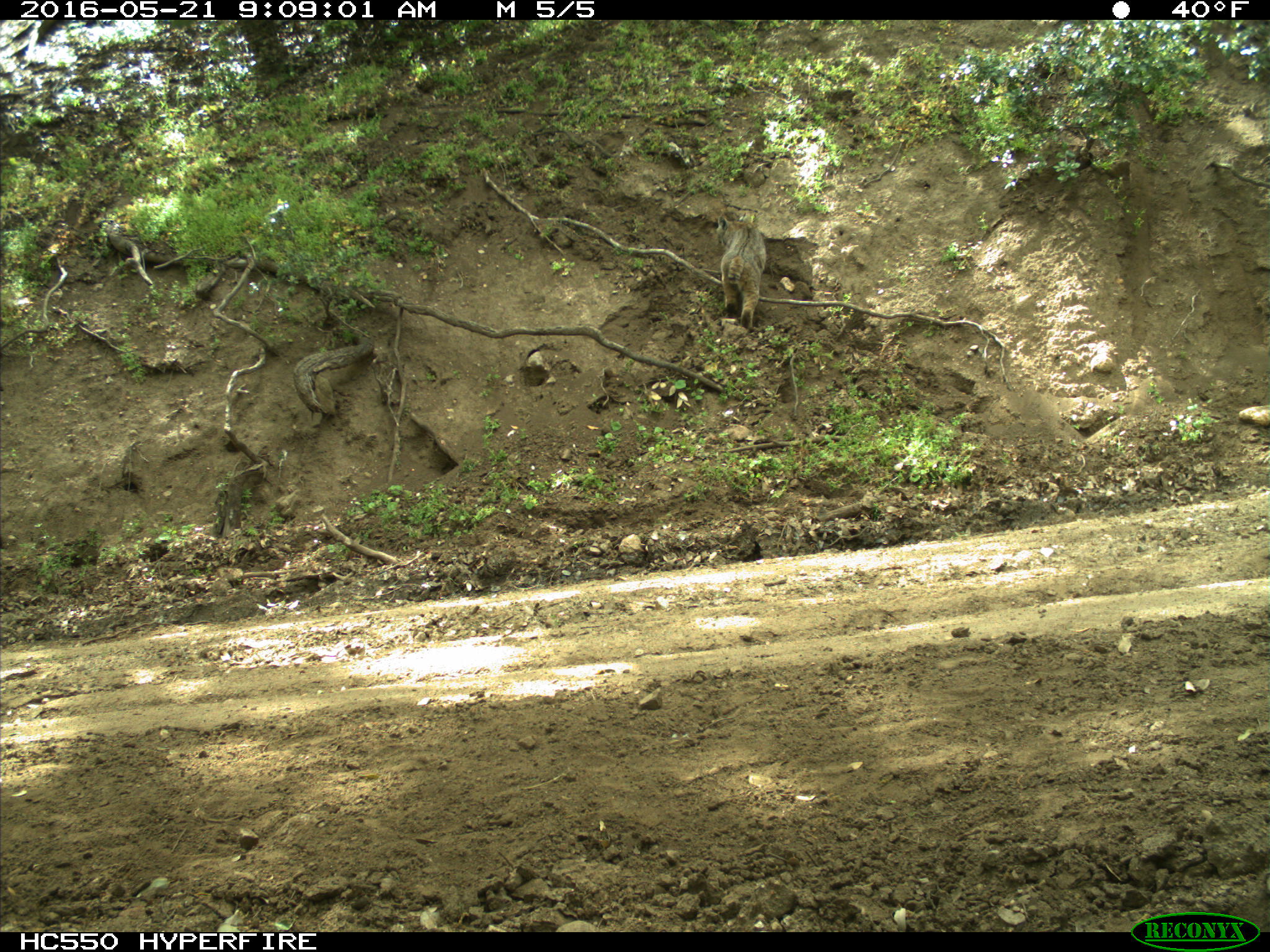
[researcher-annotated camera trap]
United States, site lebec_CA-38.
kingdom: Animalia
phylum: Chordata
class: Mammalia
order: Carnivora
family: Felidae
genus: Lynx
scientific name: Lynx rufus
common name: bobcat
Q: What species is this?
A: Lynx rufus (bobcat).